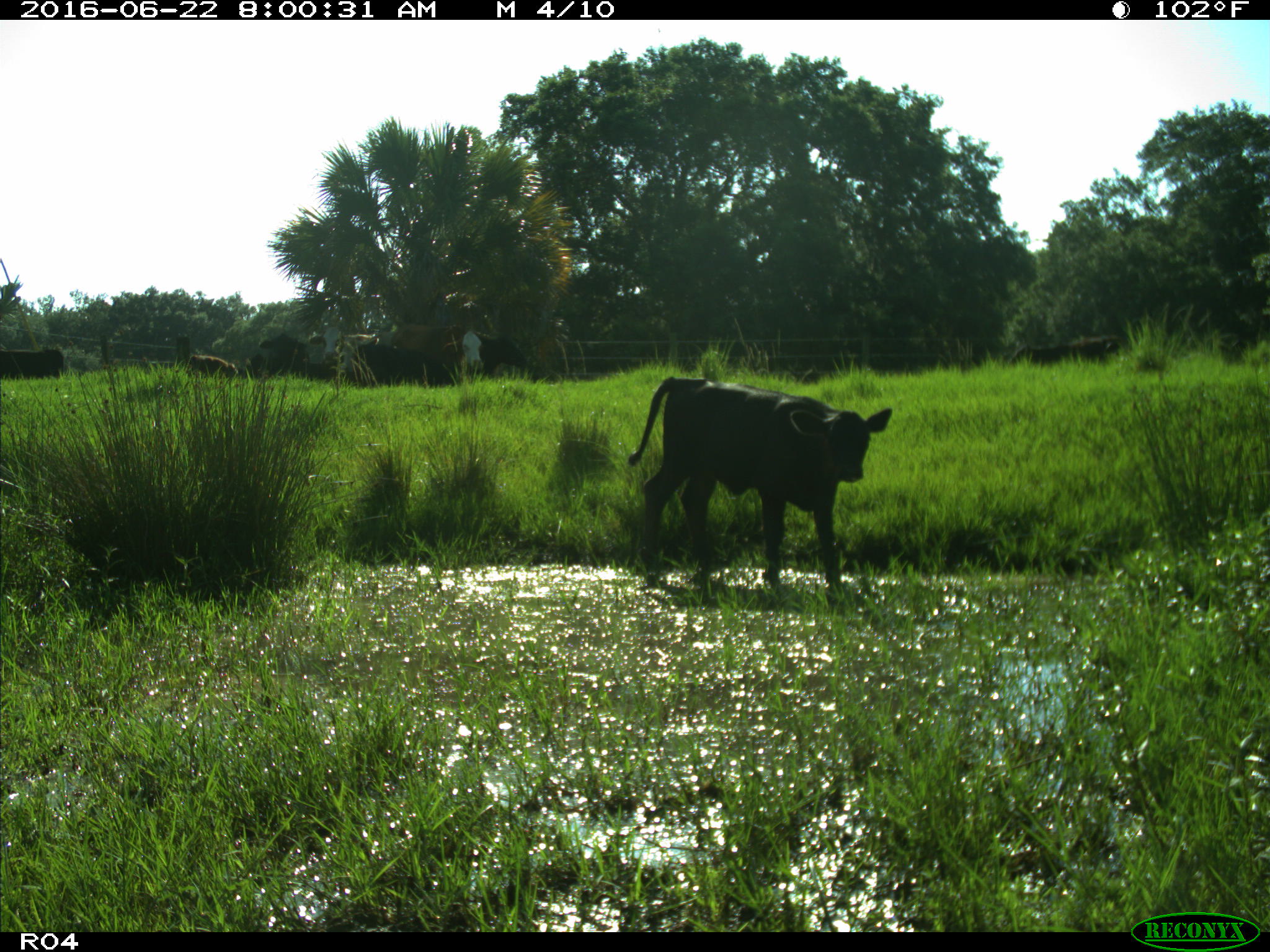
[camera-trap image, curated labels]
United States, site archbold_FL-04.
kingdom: Animalia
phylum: Chordata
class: Mammalia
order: Artiodactyla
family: Bovidae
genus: Bos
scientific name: Bos taurus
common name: domestic cow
Bos taurus (domestic cow).